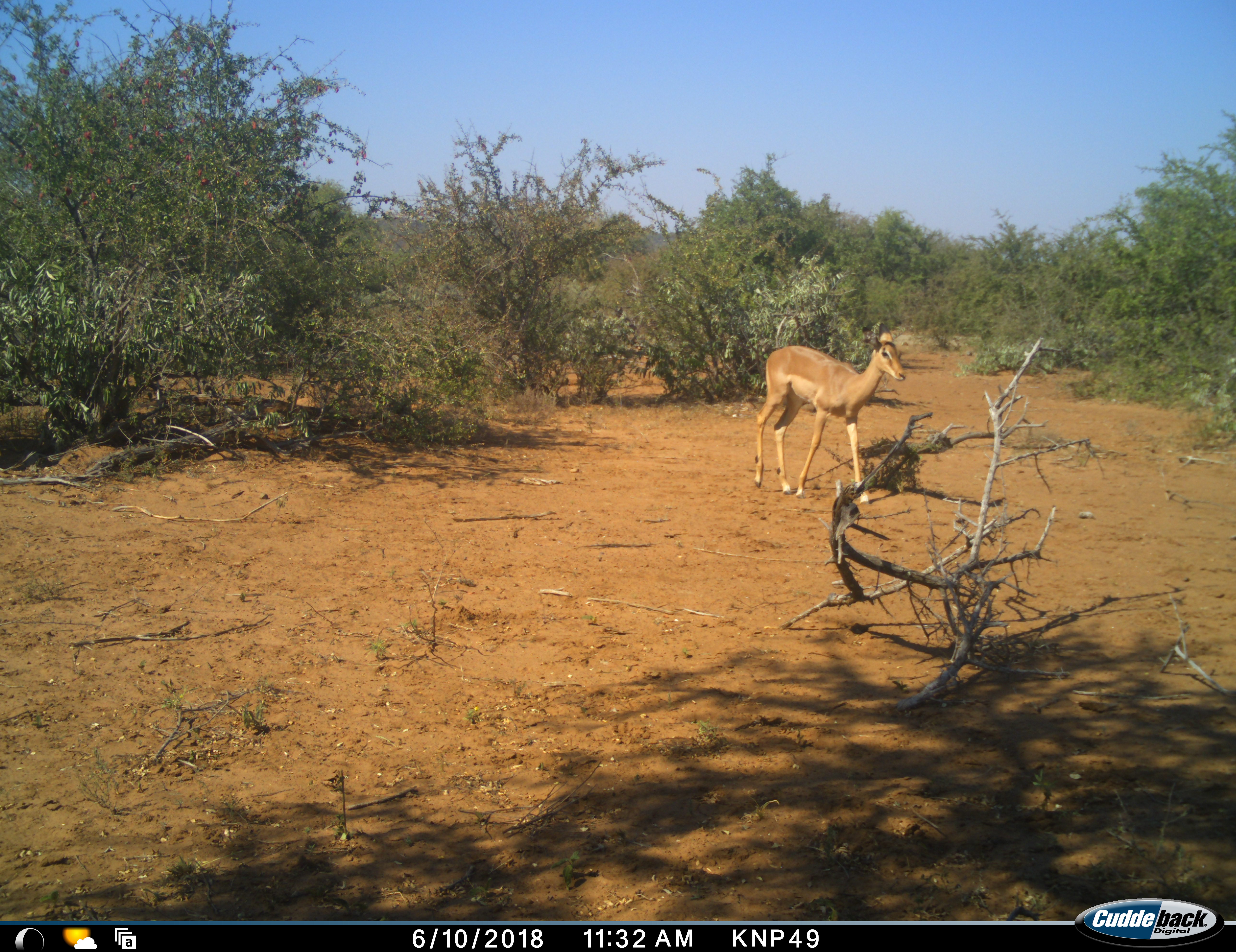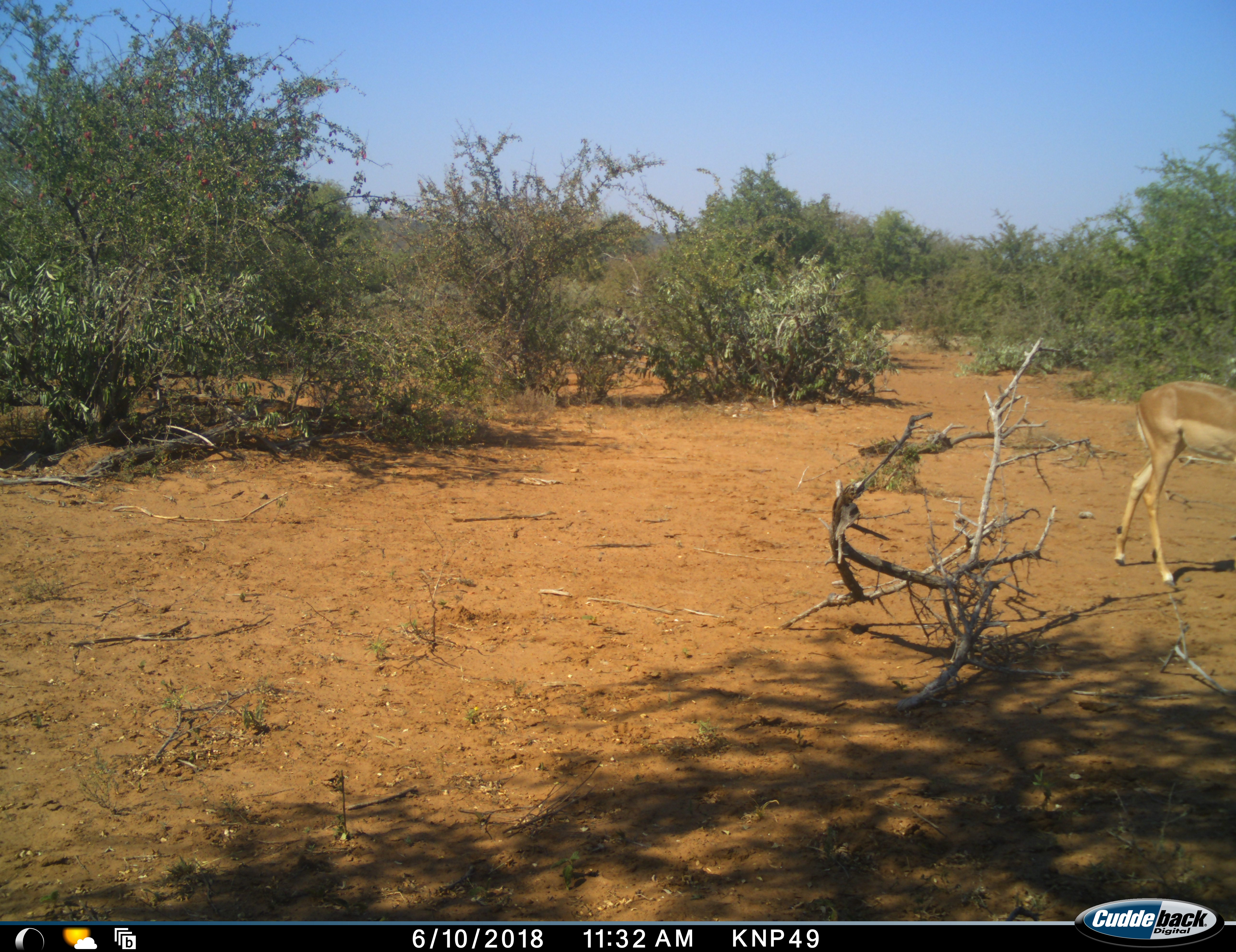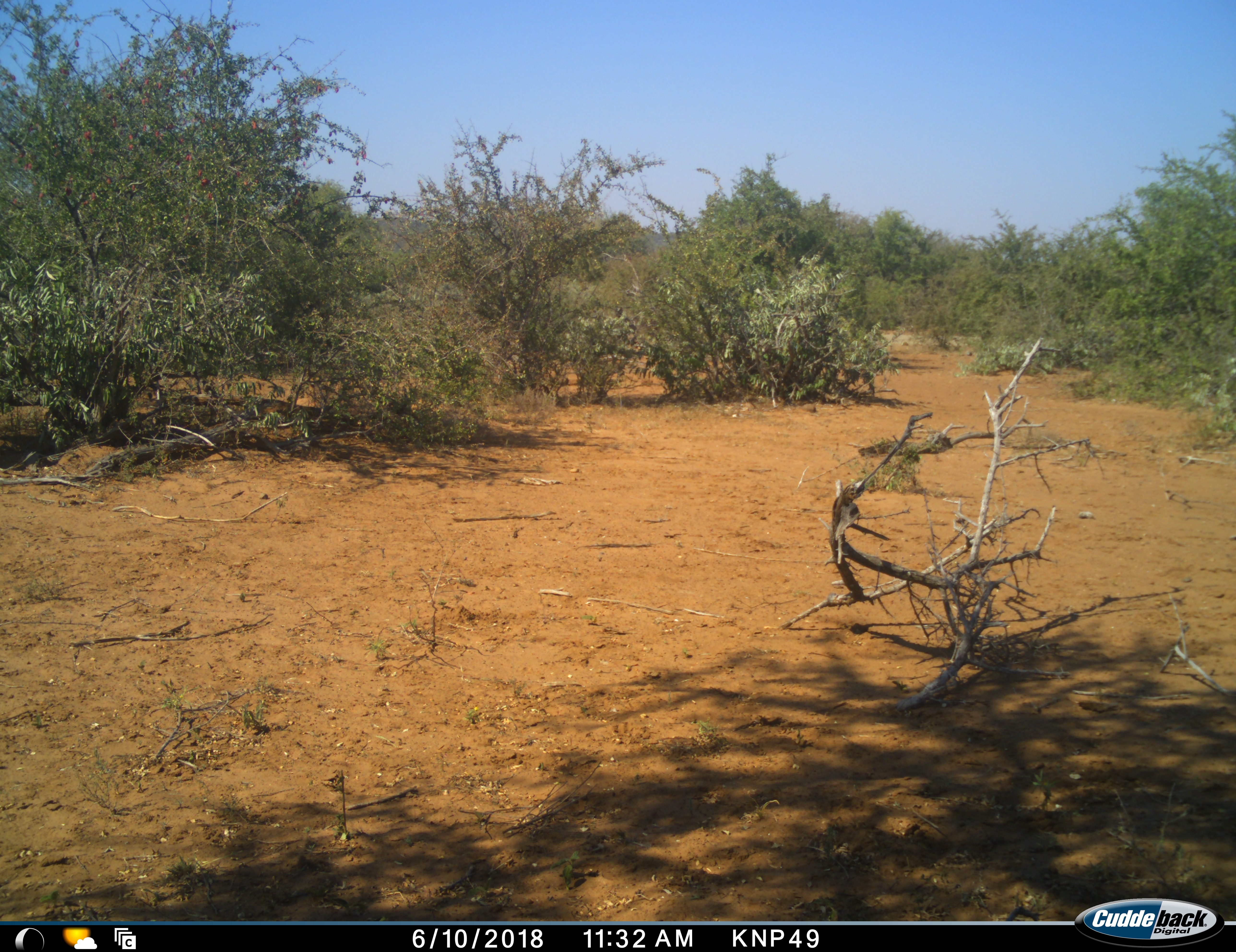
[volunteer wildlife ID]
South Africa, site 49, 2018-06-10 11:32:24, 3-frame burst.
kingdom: Animalia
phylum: Chordata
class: Mammalia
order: Artiodactyla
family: Bovidae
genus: Aepyceros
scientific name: Aepyceros melampus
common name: impala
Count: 1.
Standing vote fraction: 0%.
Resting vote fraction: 0%.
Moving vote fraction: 100%.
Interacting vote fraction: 0%.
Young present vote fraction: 0%.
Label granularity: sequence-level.